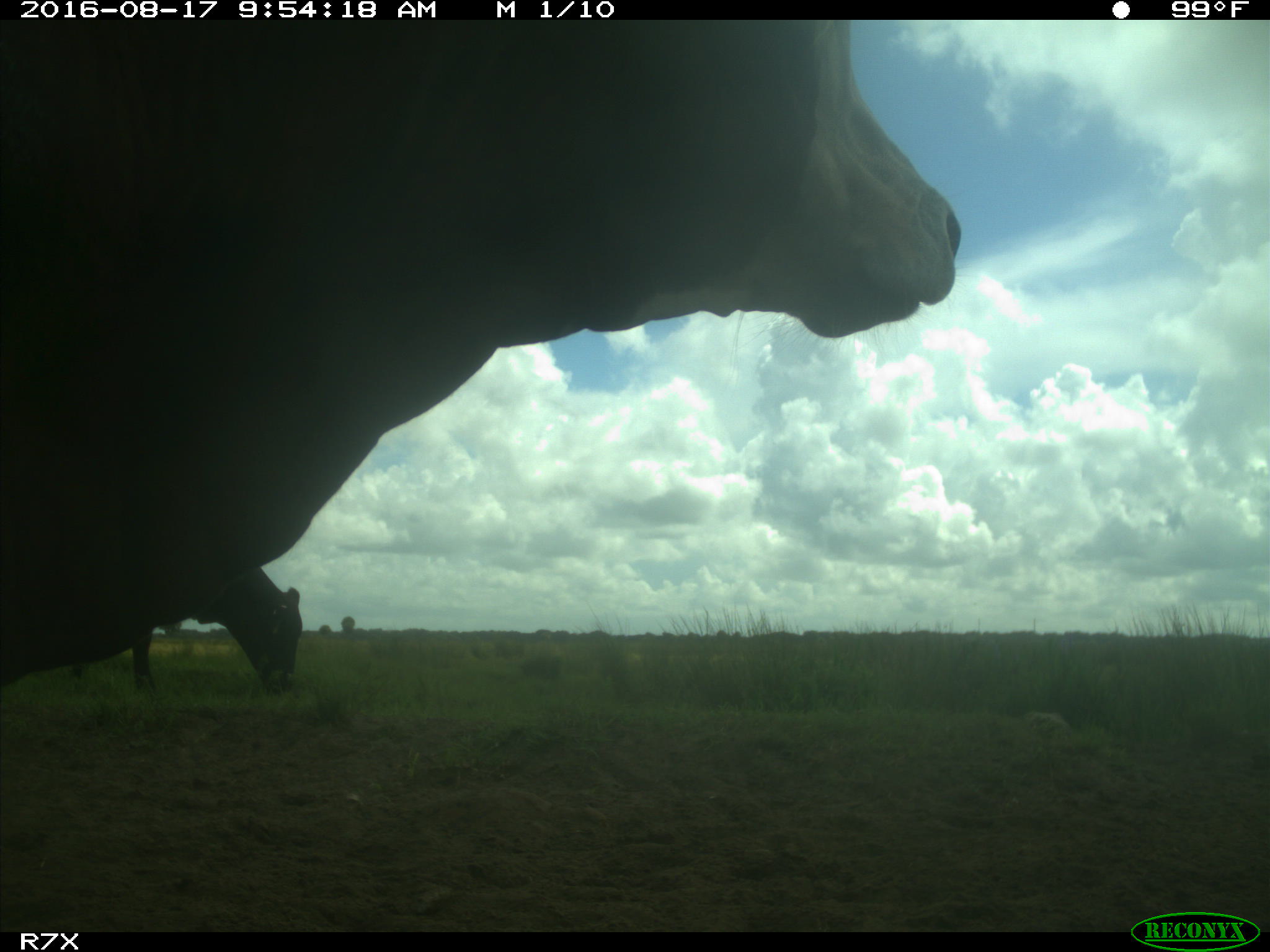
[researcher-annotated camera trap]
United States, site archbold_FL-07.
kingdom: Animalia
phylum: Chordata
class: Mammalia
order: Artiodactyla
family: Bovidae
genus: Bos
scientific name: Bos taurus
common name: domestic cow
Bos taurus (domestic cow).